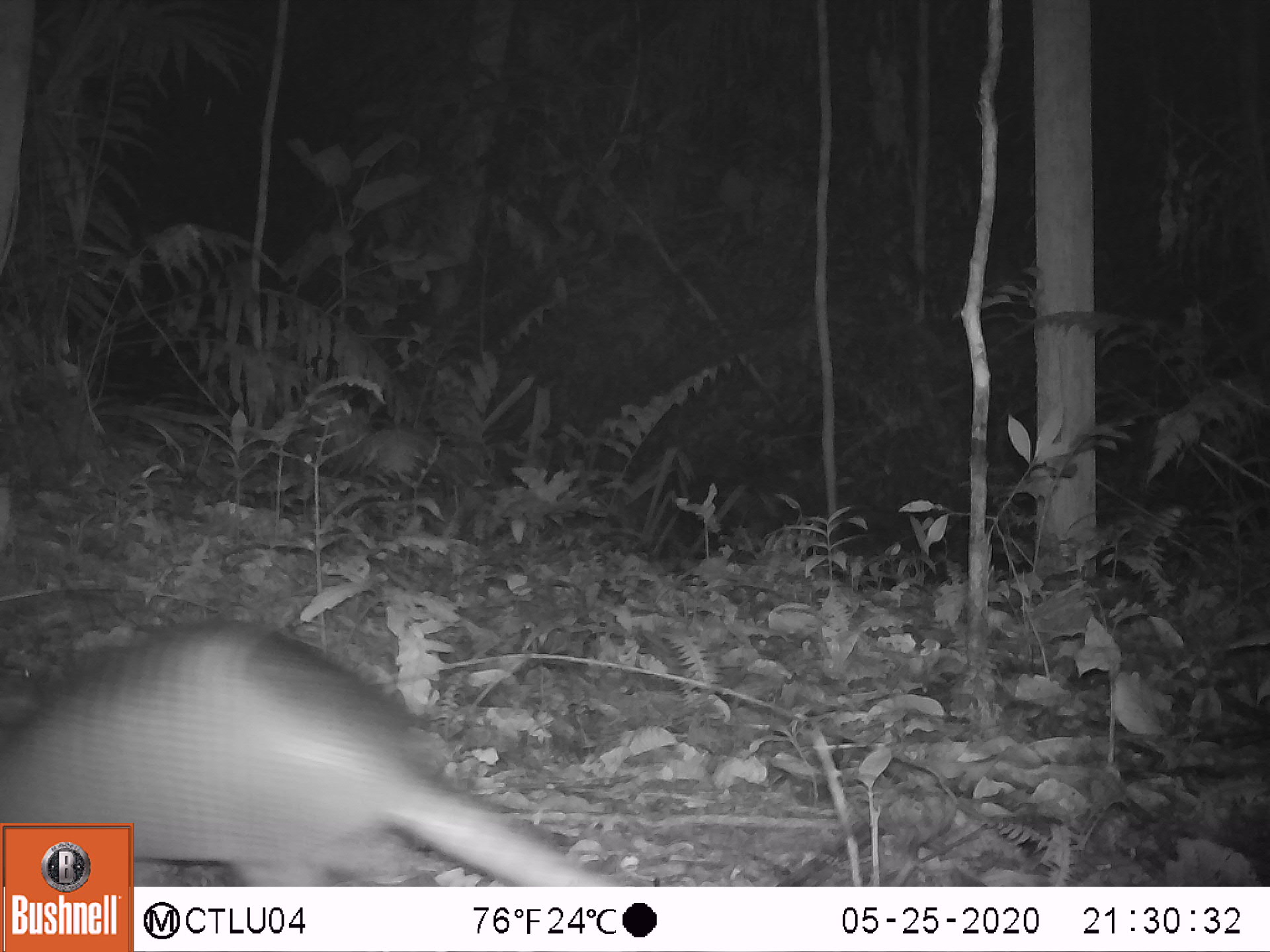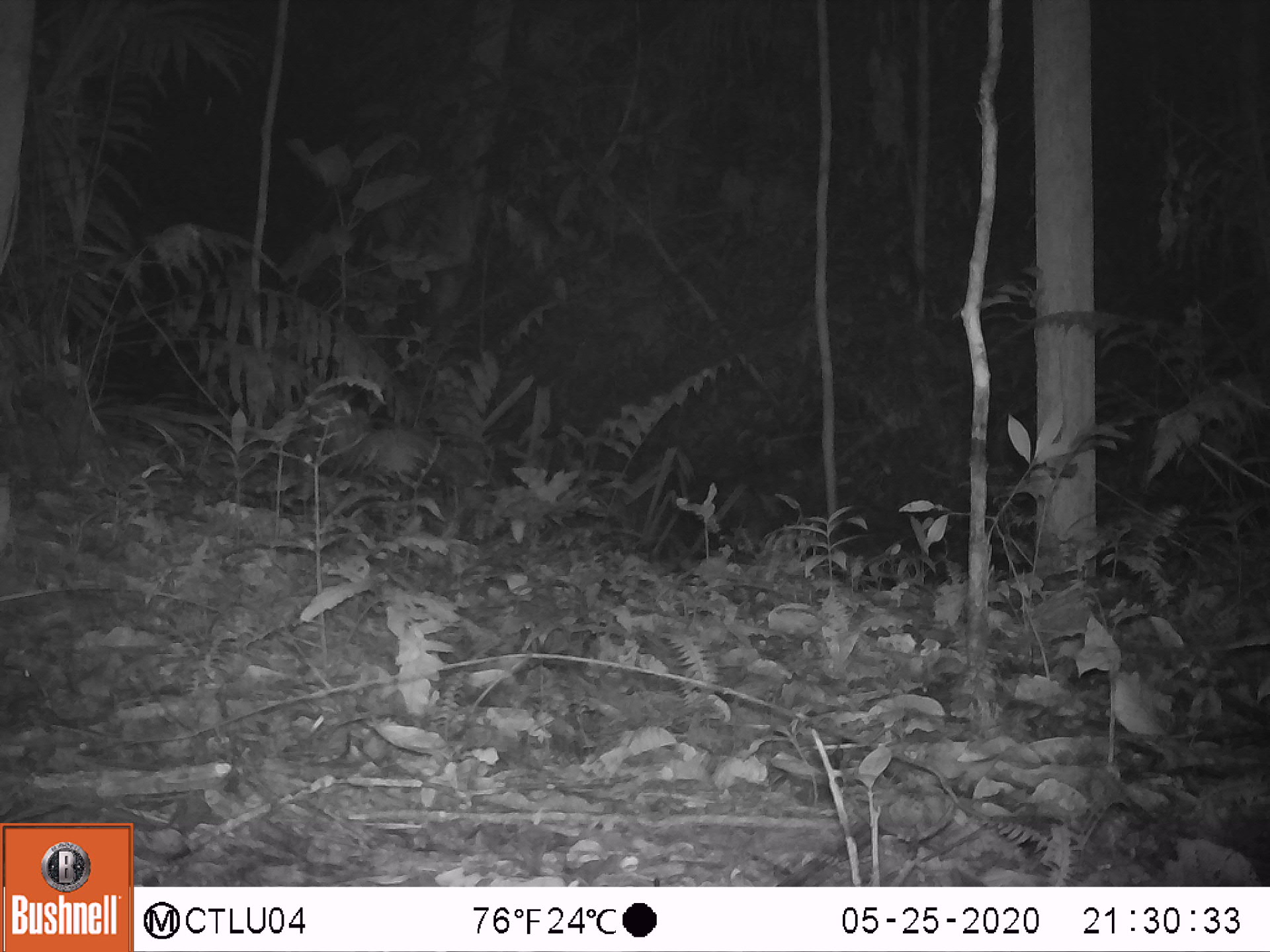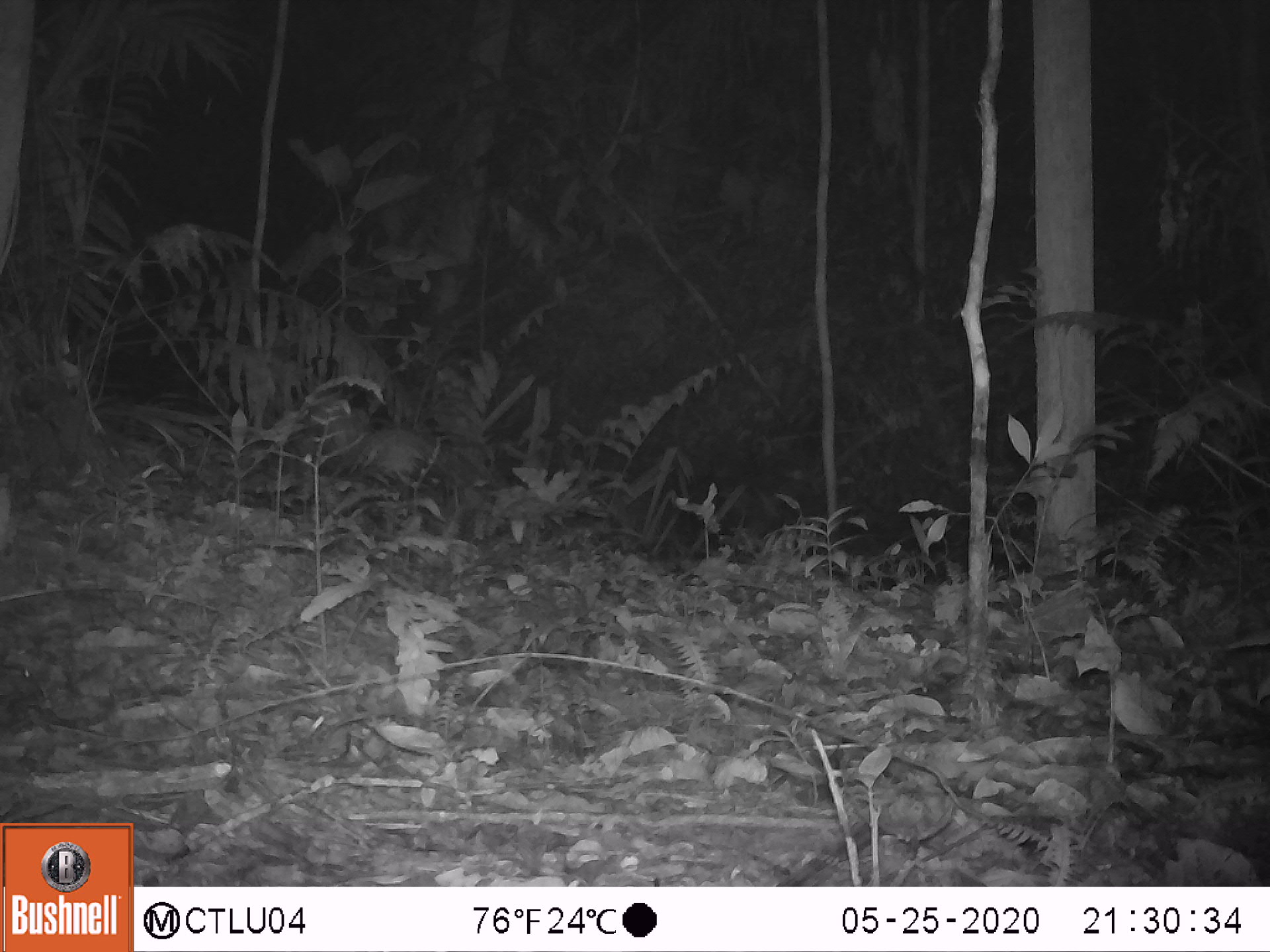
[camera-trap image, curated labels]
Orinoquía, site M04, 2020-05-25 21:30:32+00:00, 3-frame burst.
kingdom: Animalia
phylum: Chordata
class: Mammalia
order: Cingulata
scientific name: Cingulata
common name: armadillo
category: unknown armadillo